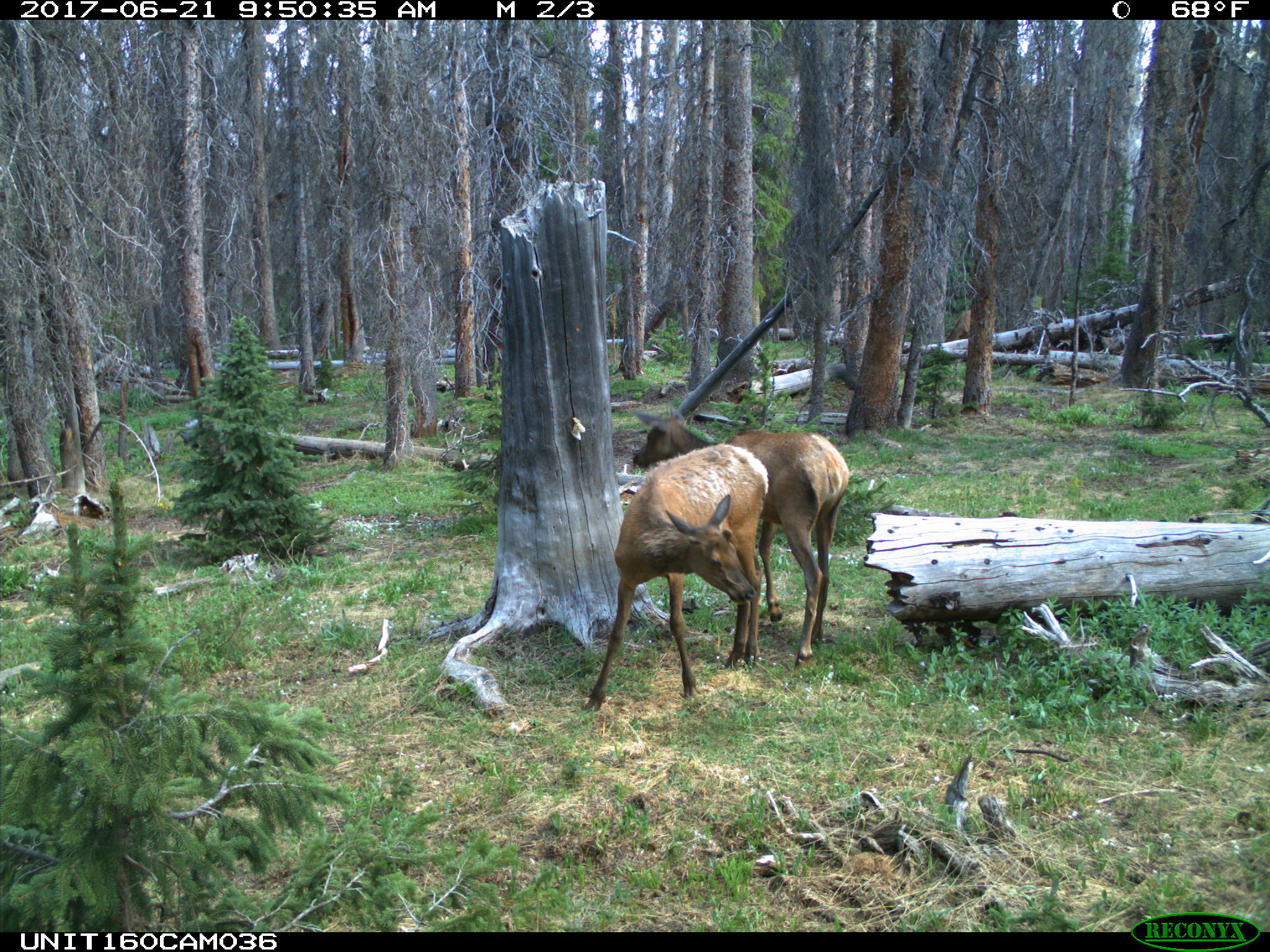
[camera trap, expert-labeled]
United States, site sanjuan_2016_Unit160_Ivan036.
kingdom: Animalia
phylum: Chordata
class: Mammalia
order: Artiodactyla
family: Cervidae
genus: Cervus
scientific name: Cervus elaphus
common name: red deer